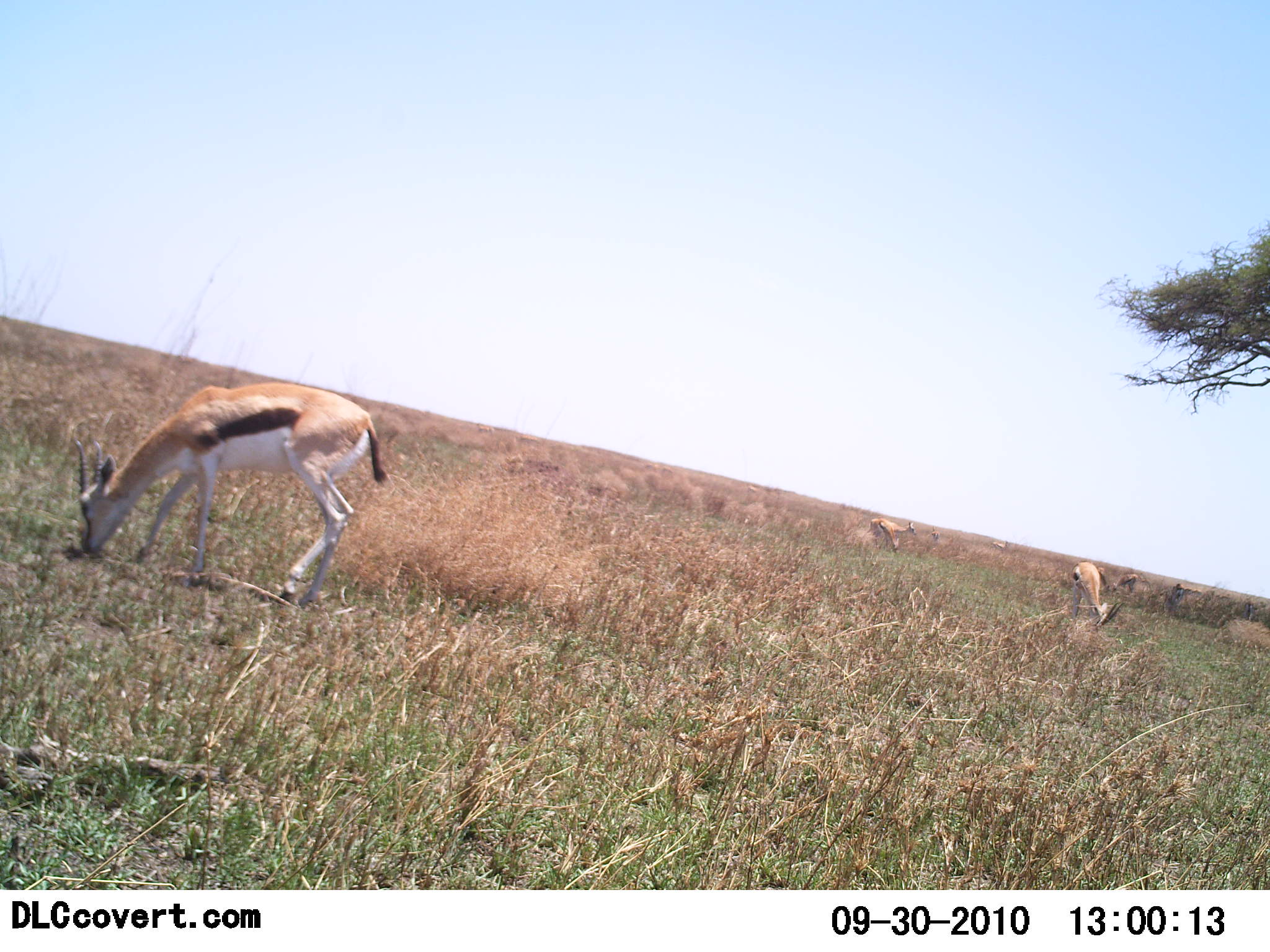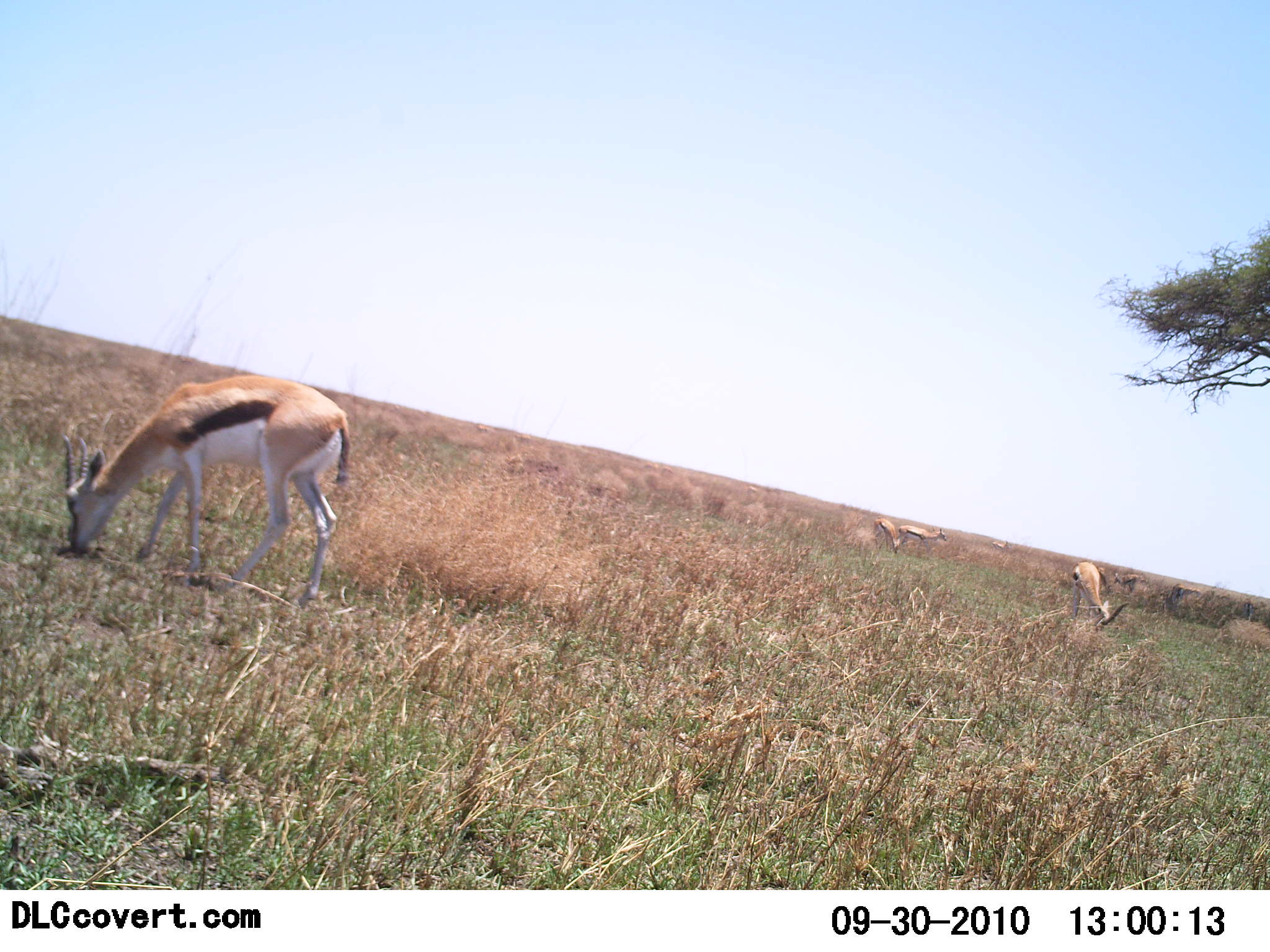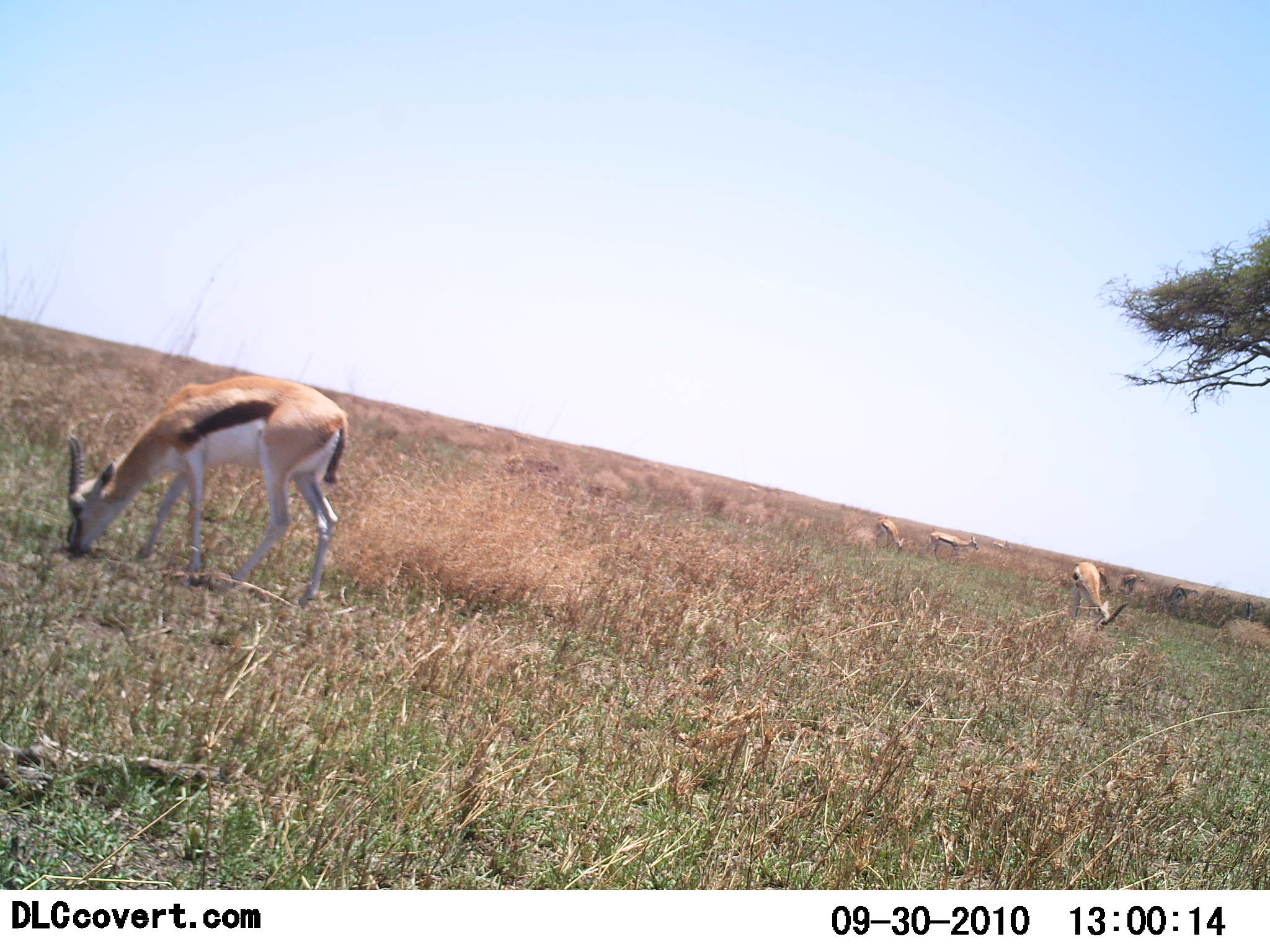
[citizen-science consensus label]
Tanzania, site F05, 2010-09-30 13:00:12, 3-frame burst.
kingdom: Animalia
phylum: Chordata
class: Mammalia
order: Artiodactyla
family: Bovidae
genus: Eudorcas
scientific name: Eudorcas thomsonii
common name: thomson's gazelle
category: gazellethomsons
Gazellethomsons (thomson's gazelle) (Eudorcas thomsonii), count 4. Behavior (volunteer vote fractions): standing 50%, resting 0%, moving 36%, interacting 0%. Young present (vote fraction): 0%. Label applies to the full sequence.